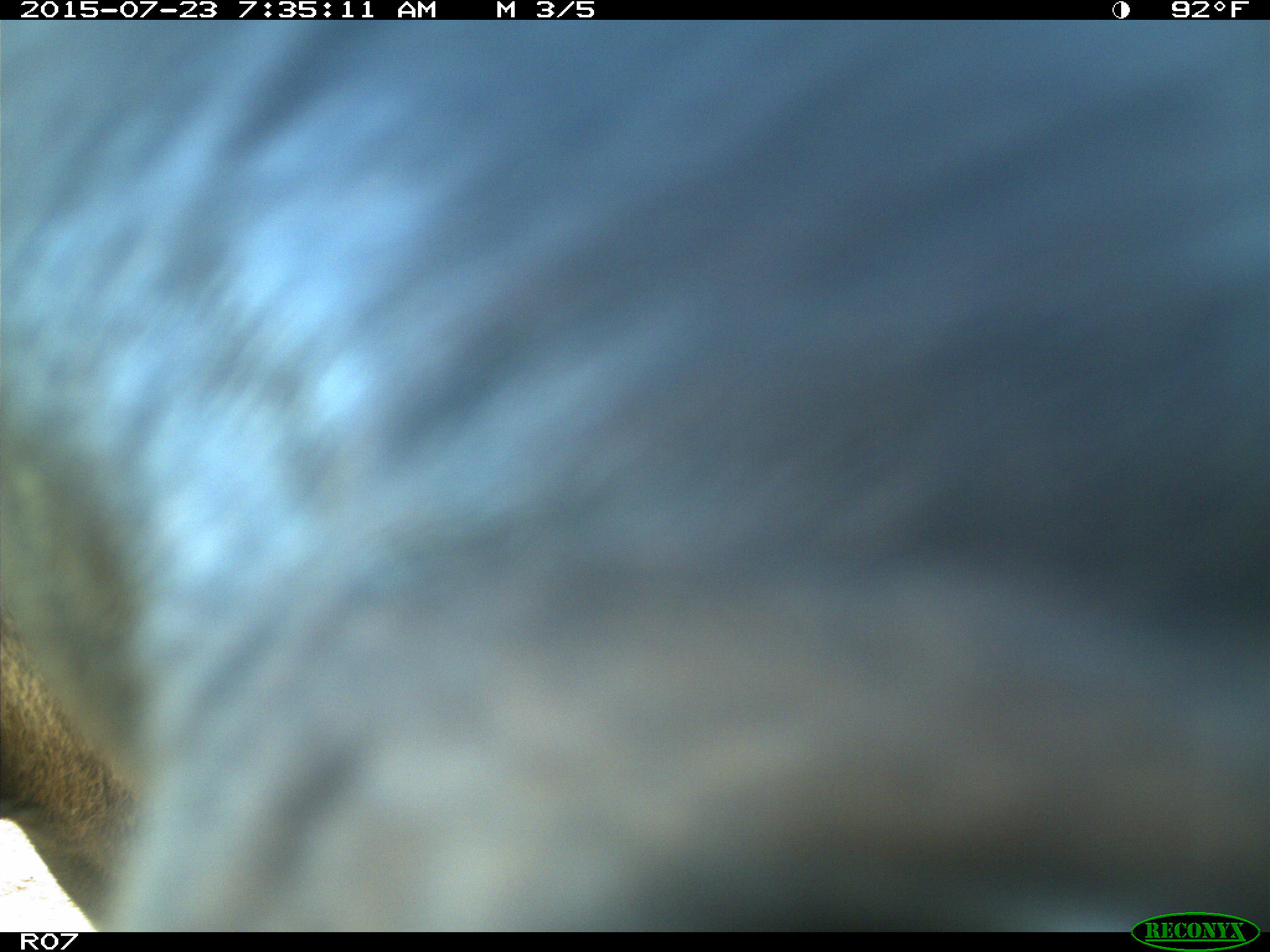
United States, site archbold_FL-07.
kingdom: Animalia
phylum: Chordata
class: Mammalia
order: Artiodactyla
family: Bovidae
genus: Bos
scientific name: Bos taurus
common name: domestic cow